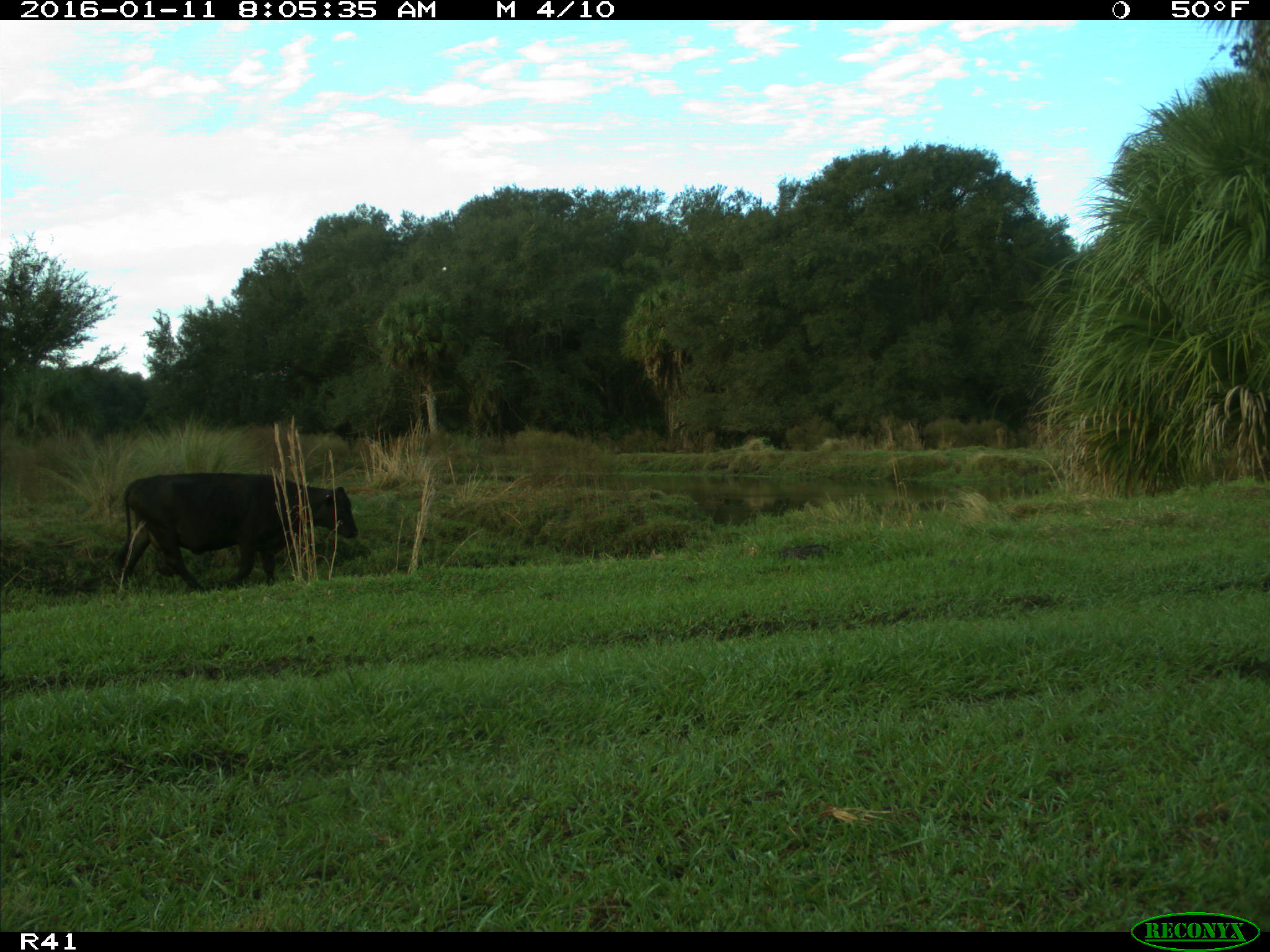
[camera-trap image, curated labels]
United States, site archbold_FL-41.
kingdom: Animalia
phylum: Chordata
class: Mammalia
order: Artiodactyla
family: Bovidae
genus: Bos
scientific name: Bos taurus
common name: domestic cow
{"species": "Bos taurus (domestic cow)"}